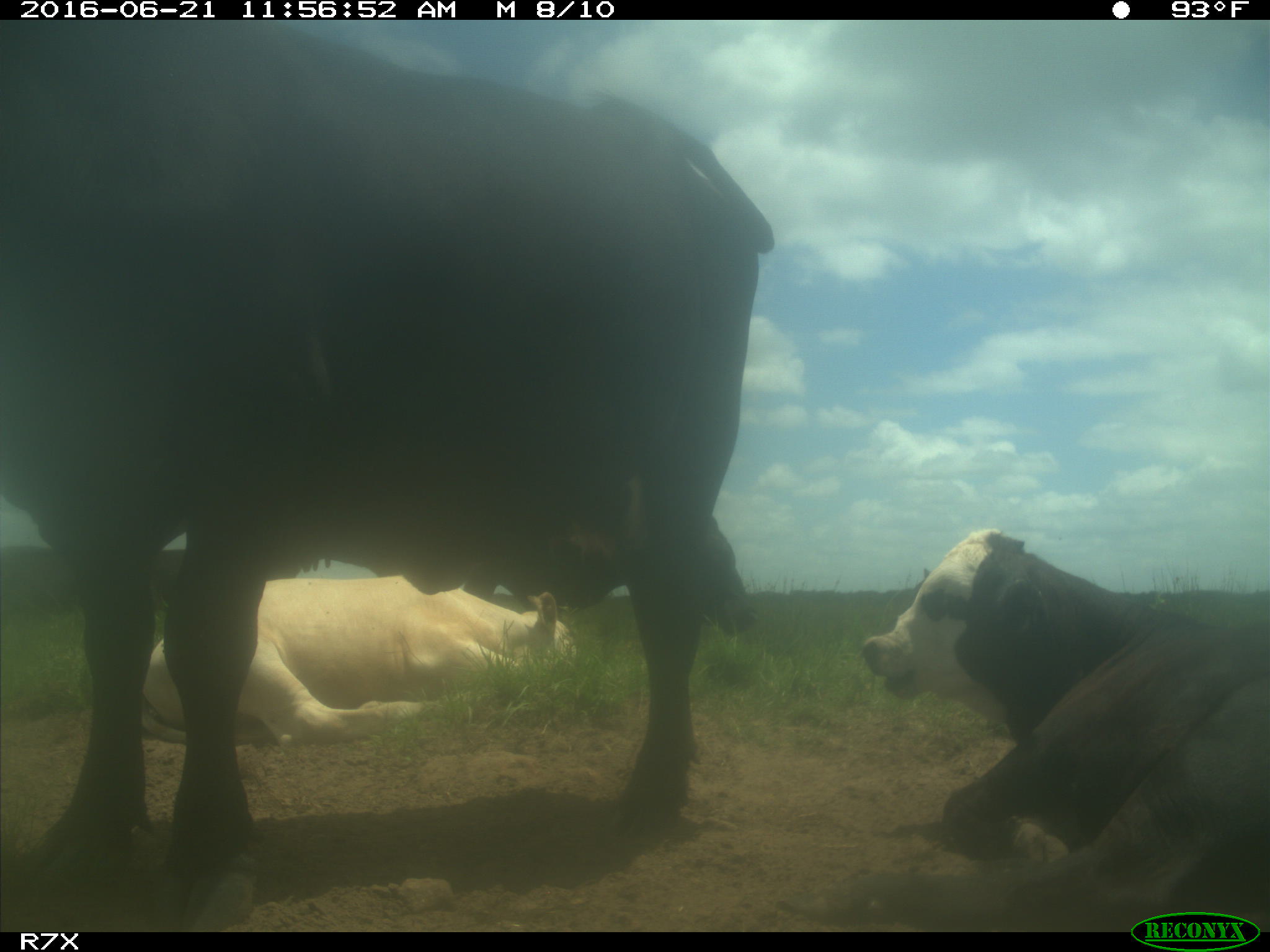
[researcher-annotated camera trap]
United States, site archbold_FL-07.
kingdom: Animalia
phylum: Chordata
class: Mammalia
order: Artiodactyla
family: Bovidae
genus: Bos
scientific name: Bos taurus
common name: domestic cow